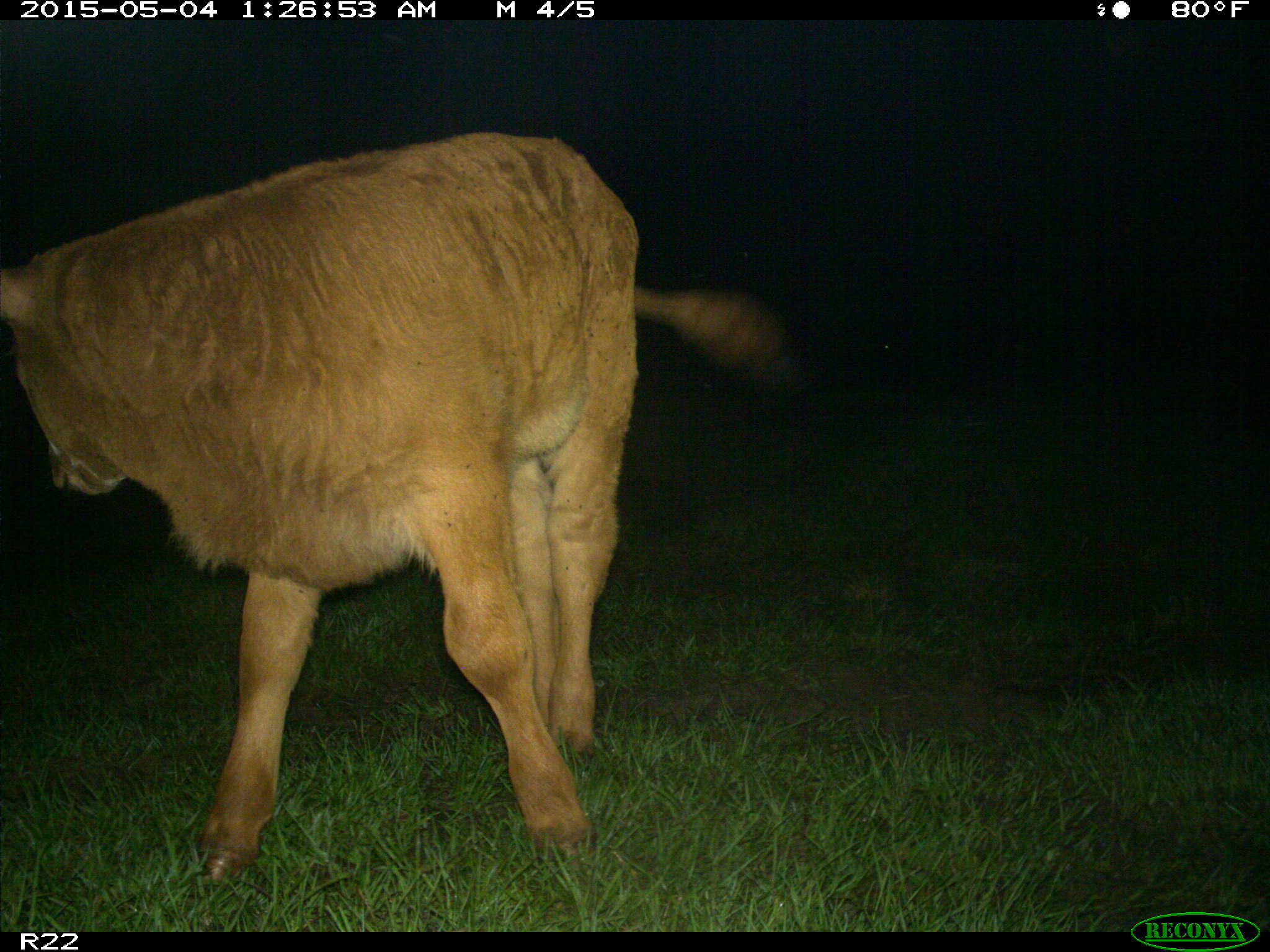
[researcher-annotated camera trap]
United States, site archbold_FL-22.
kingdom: Animalia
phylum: Chordata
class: Mammalia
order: Artiodactyla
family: Bovidae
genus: Bos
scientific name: Bos taurus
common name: domestic cow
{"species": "Bos taurus (domestic cow)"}